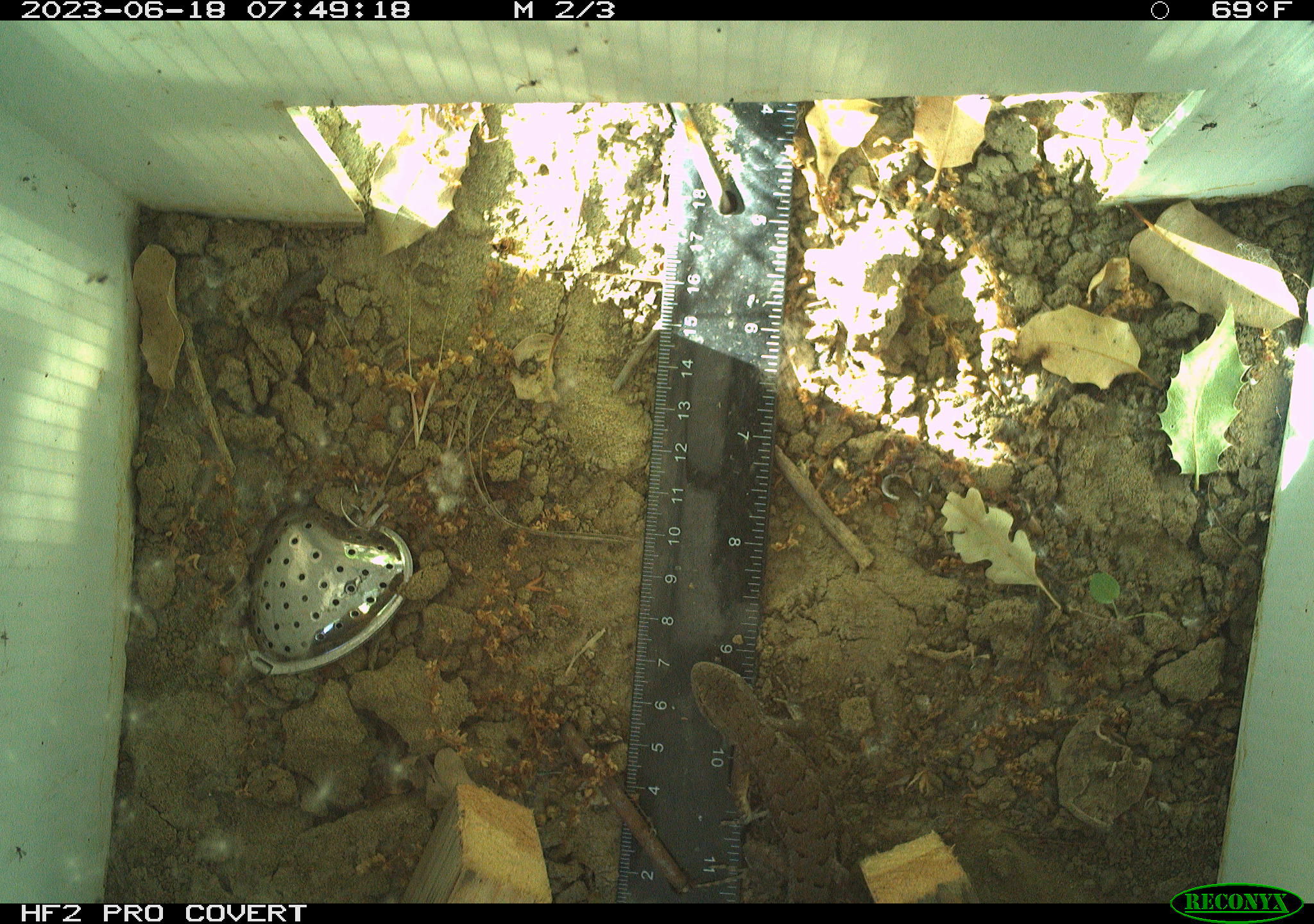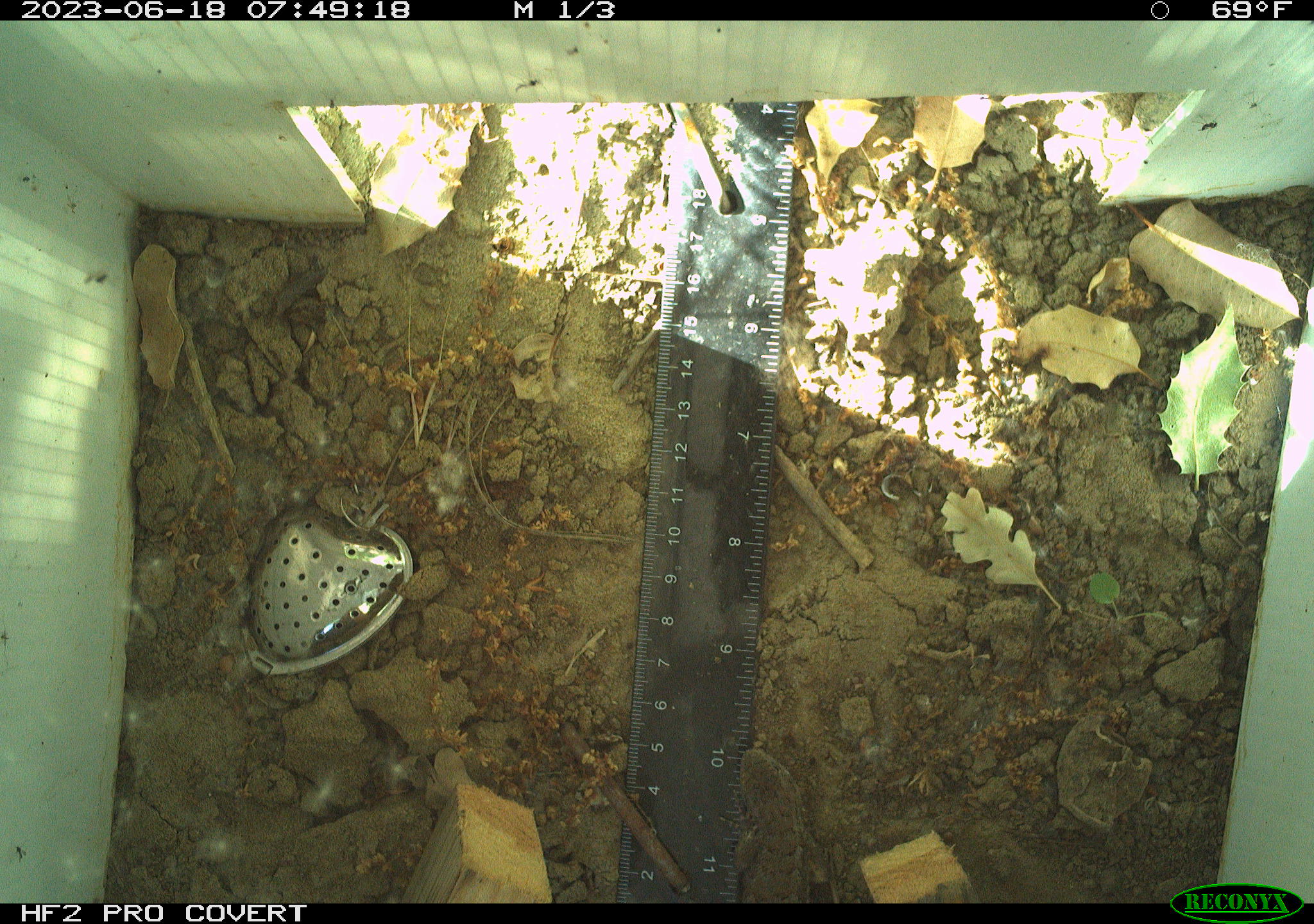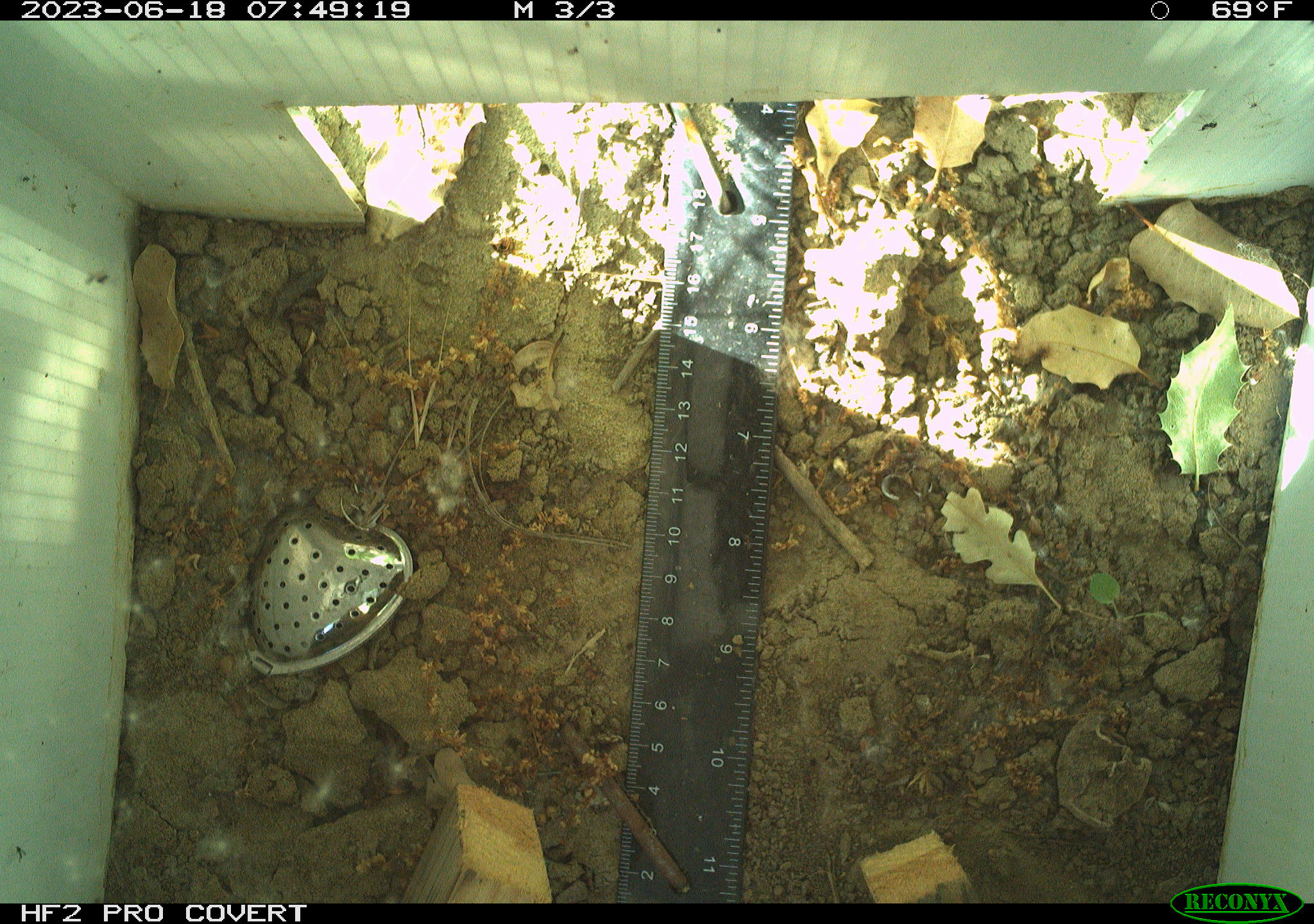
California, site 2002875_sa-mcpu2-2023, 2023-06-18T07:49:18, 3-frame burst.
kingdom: Animalia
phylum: Chordata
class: Reptilia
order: Squamata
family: Phrynosomatidae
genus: Sceloporus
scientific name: Sceloporus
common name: spiny lizards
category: sceloporus species